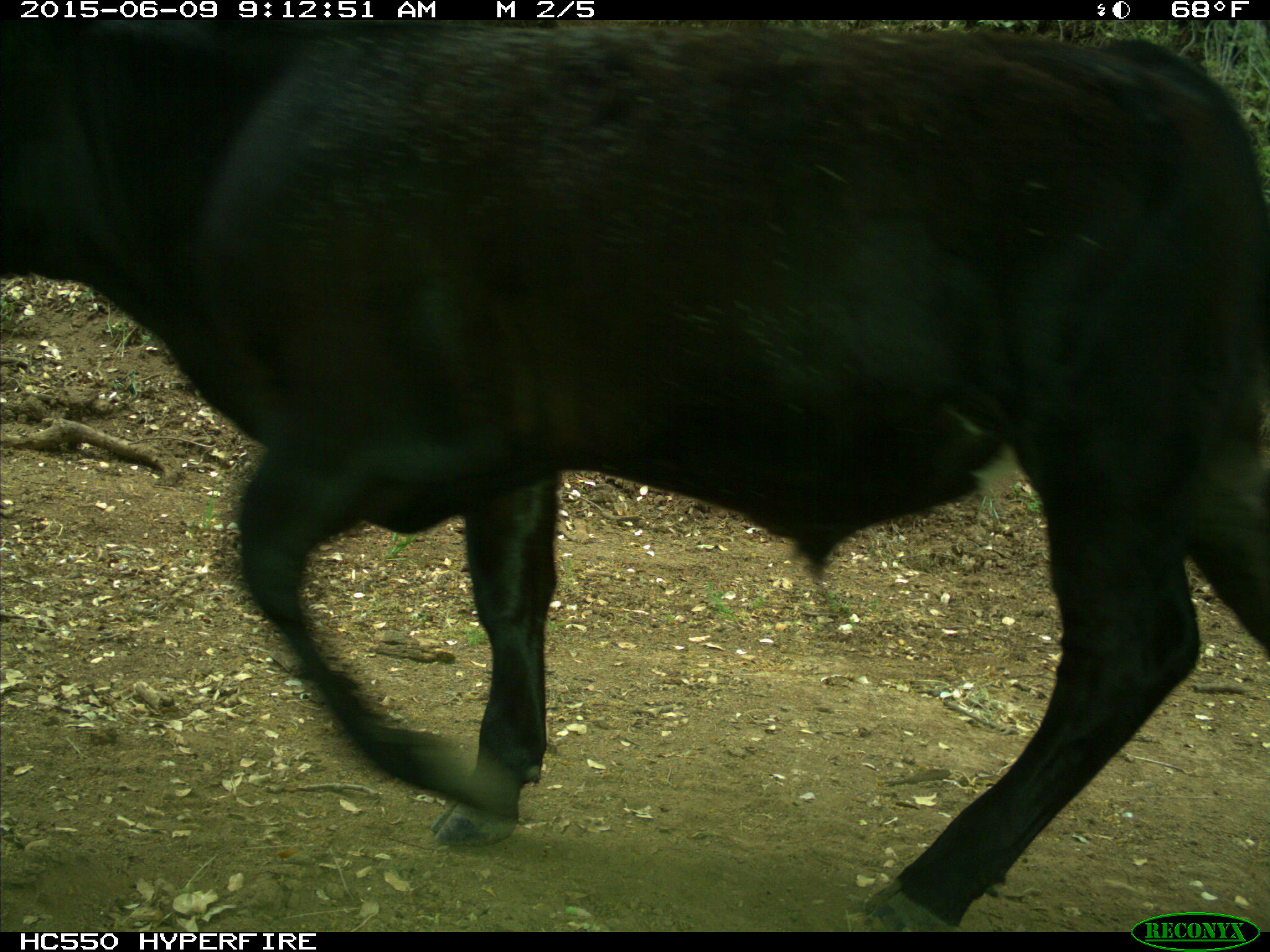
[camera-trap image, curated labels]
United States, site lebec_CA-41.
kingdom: Animalia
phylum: Chordata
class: Mammalia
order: Artiodactyla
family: Bovidae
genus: Bos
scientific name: Bos taurus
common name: domestic cow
Bos taurus (domestic cow).